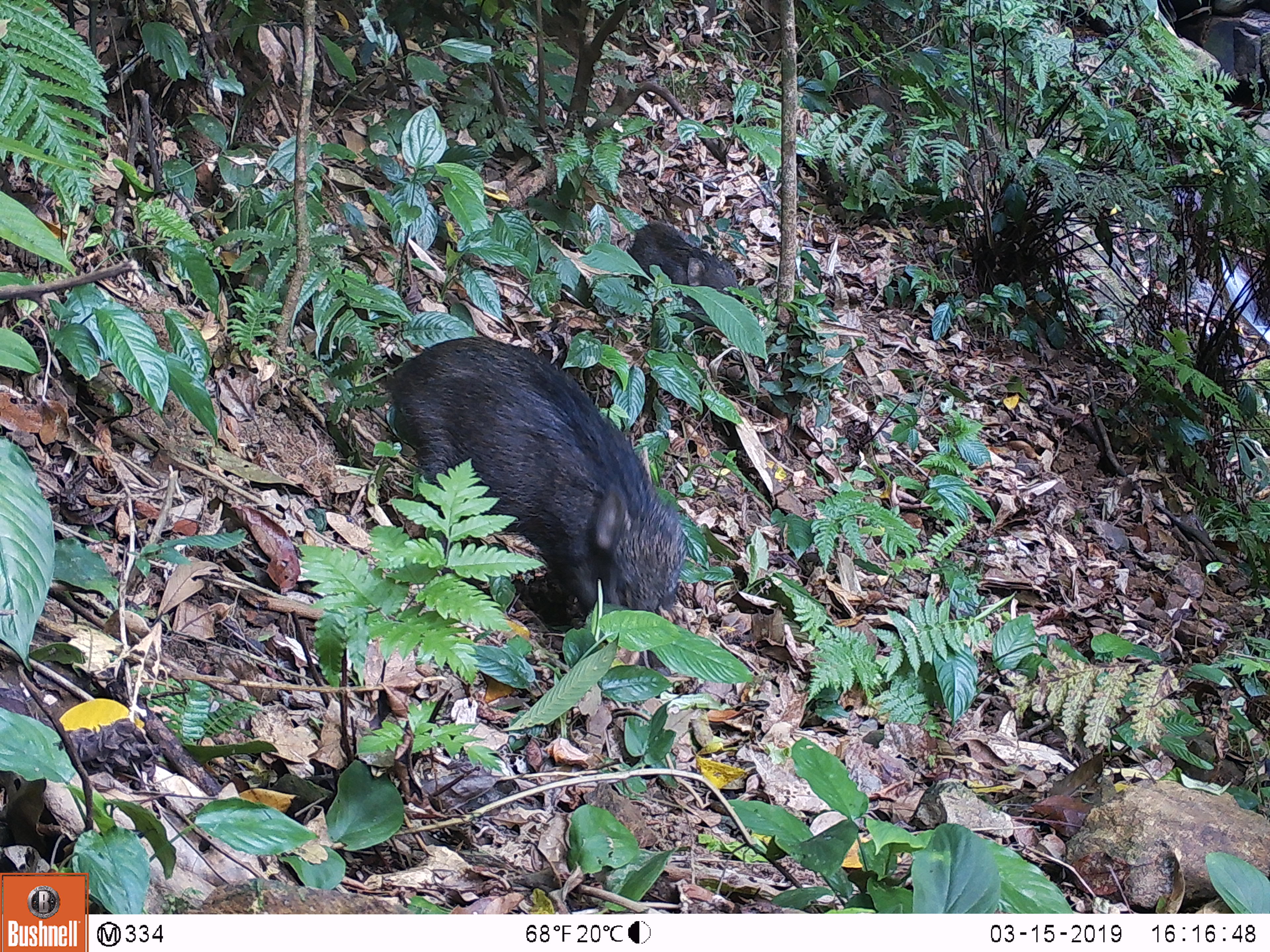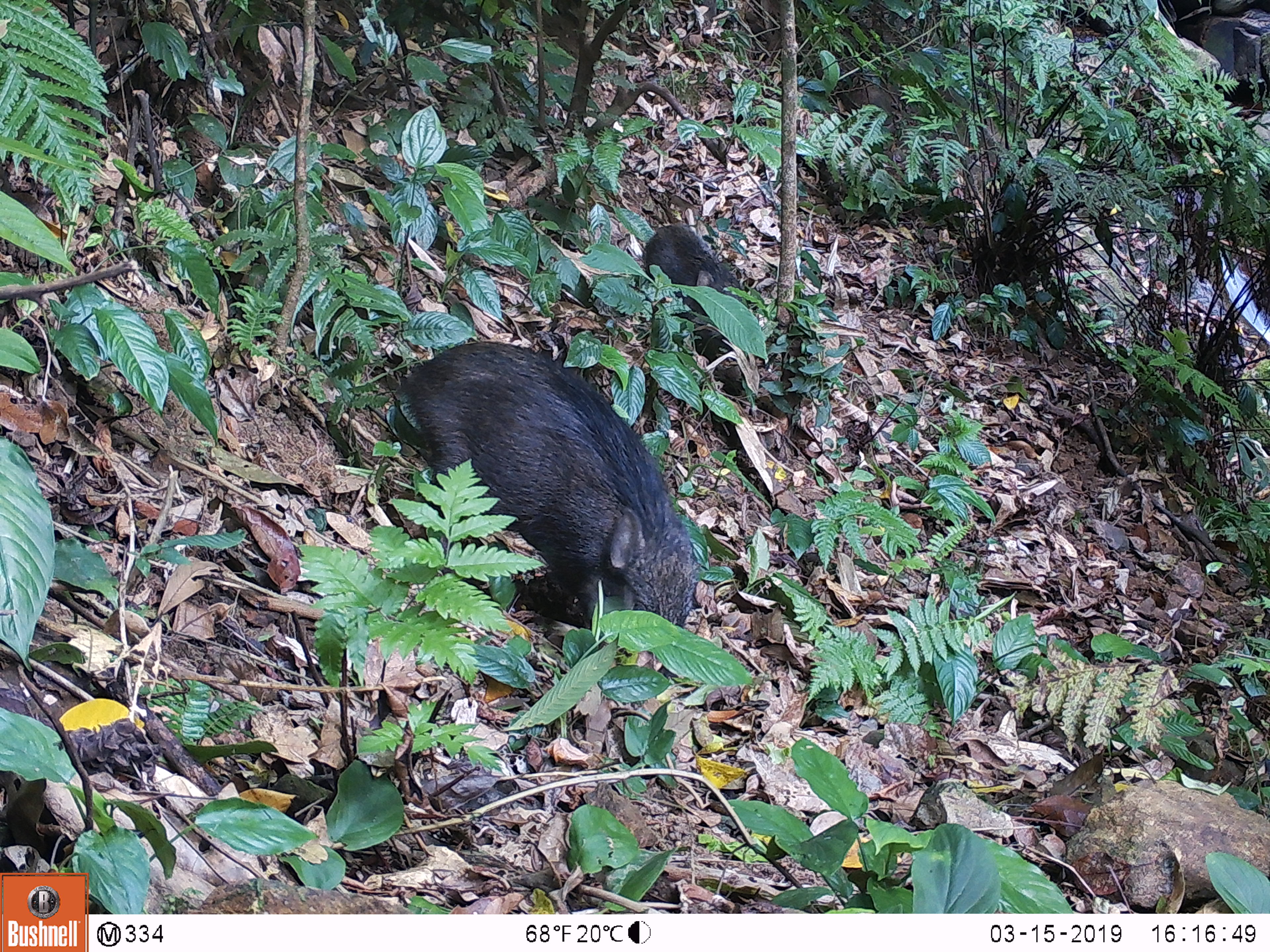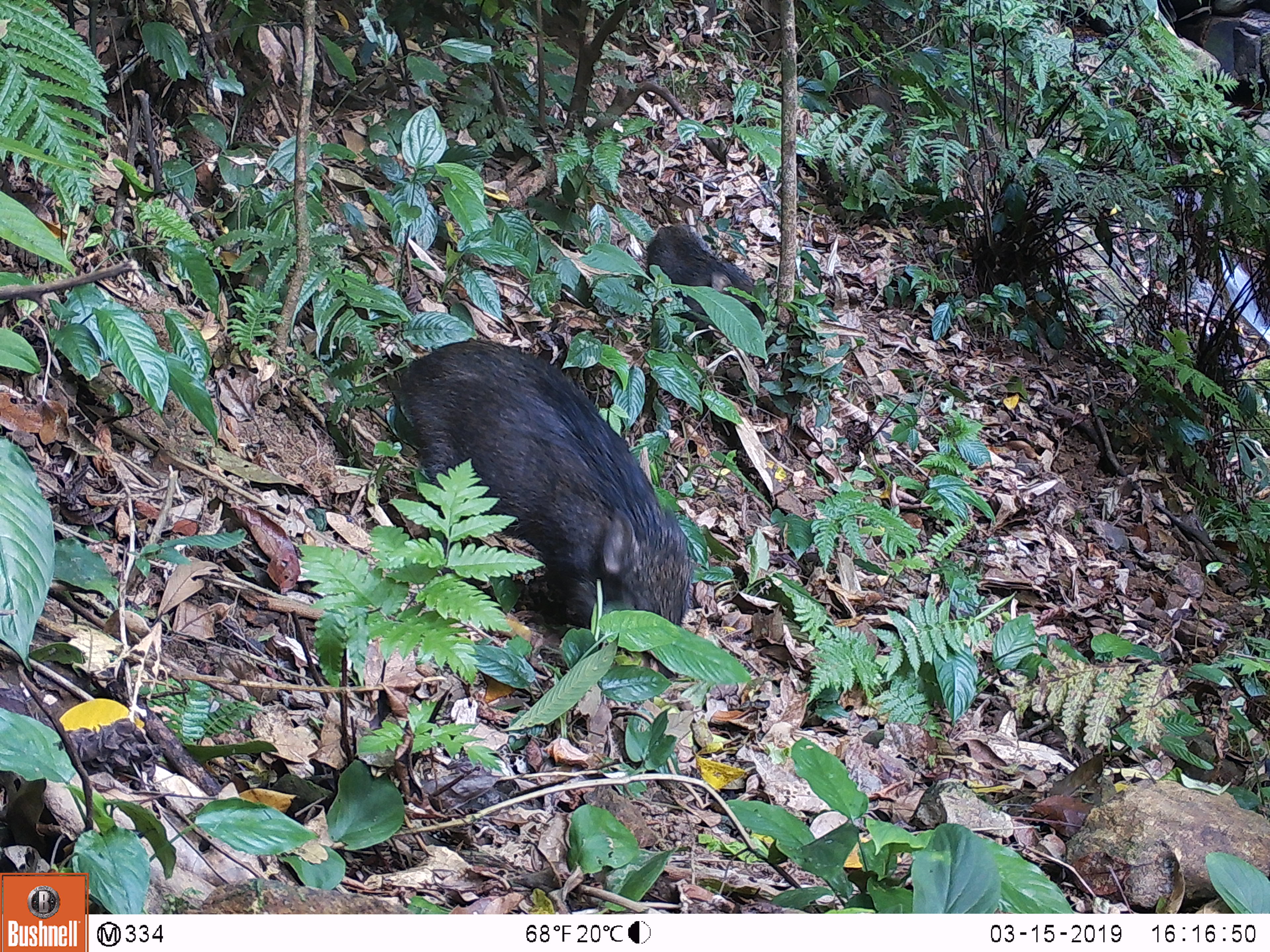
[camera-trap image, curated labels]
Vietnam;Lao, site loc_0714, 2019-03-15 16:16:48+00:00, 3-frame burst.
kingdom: Animalia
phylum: Chordata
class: Mammalia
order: Artiodactyla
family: Suidae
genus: Sus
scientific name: Sus scrofa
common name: eurasian wild pig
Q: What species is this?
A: Eurasian wild pig (Sus scrofa).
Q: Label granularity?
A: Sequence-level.